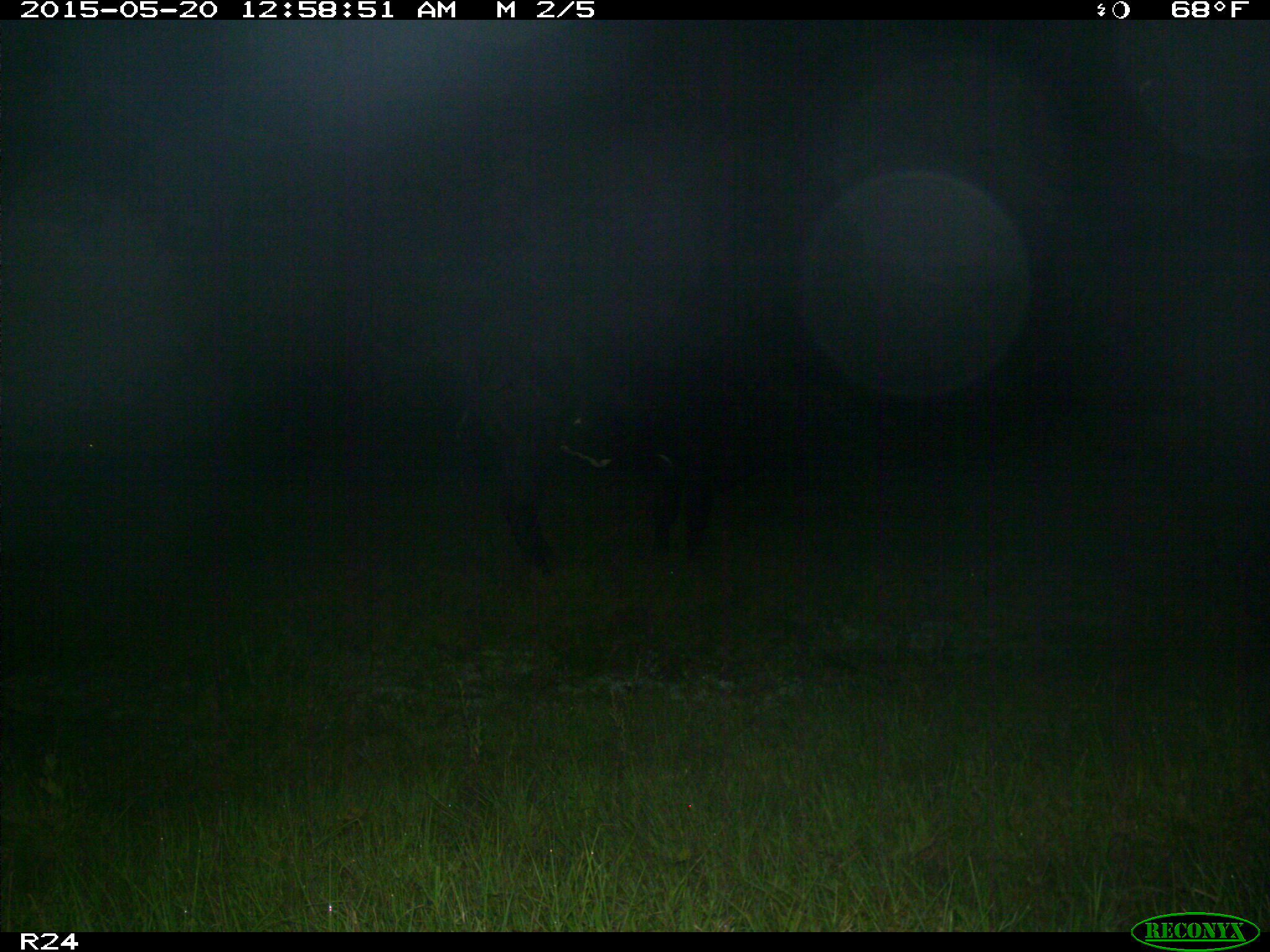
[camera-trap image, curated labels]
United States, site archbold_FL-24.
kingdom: Animalia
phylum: Chordata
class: Mammalia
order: Artiodactyla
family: Bovidae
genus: Bos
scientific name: Bos taurus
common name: domestic cow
Bos taurus (domestic cow).